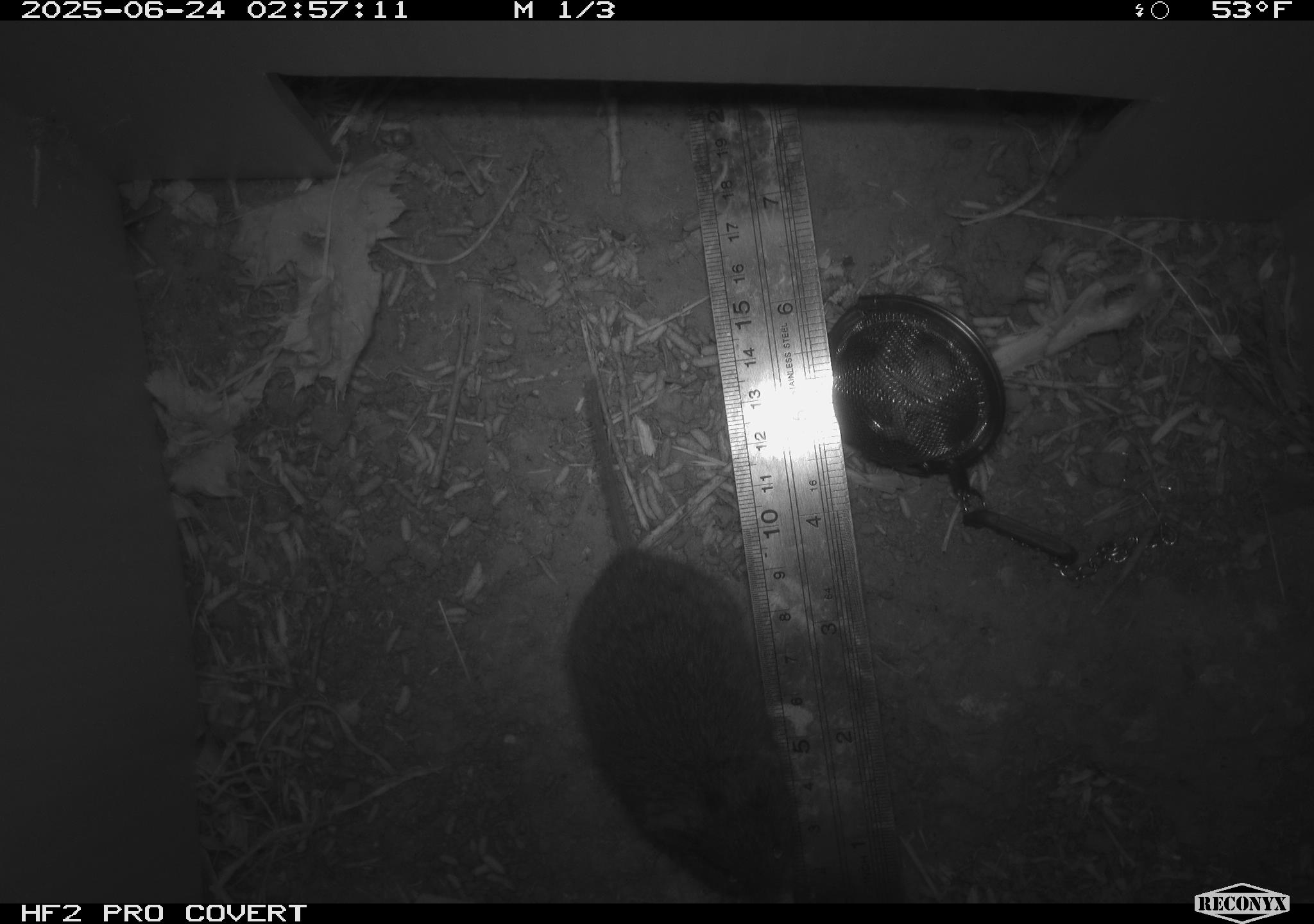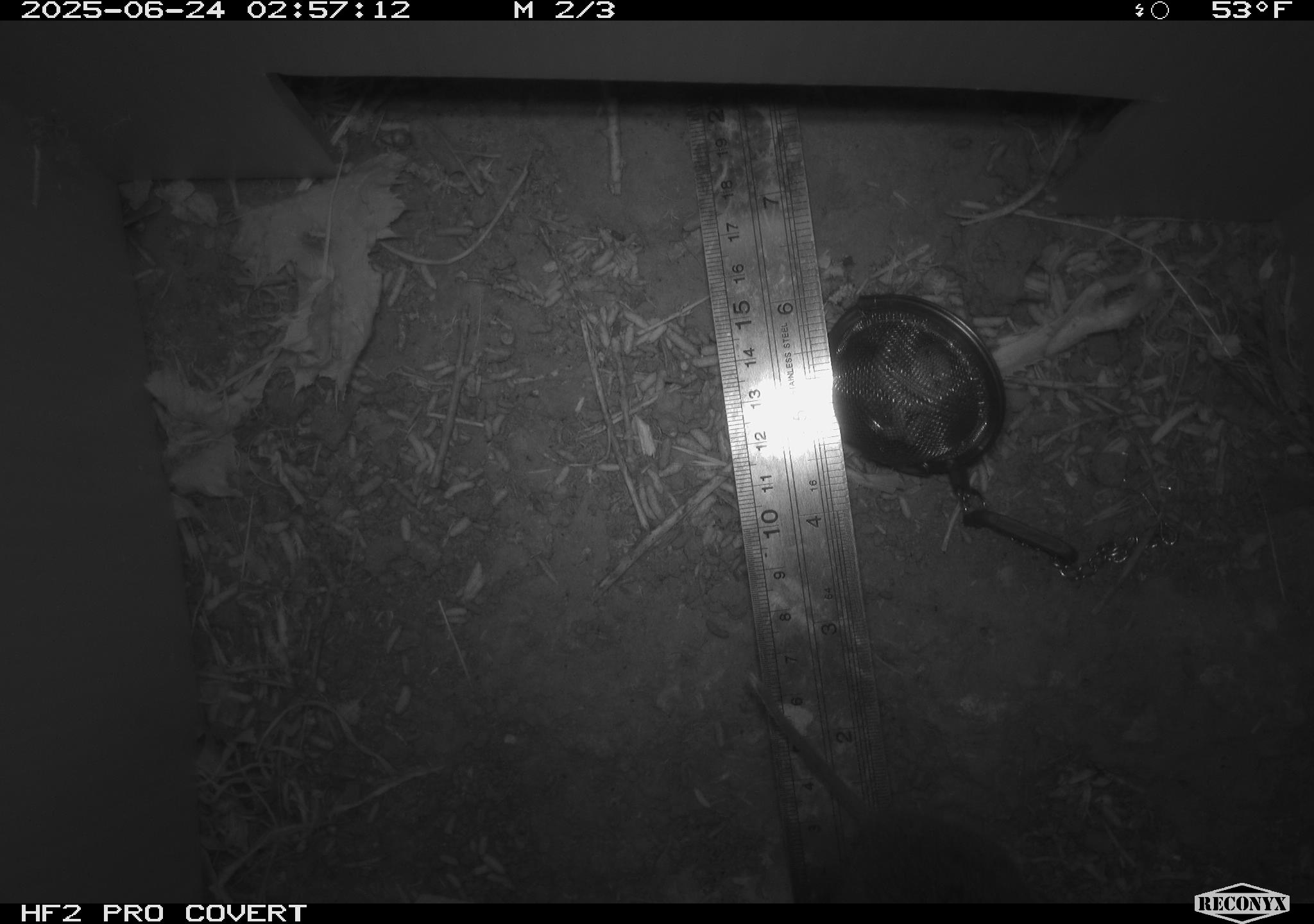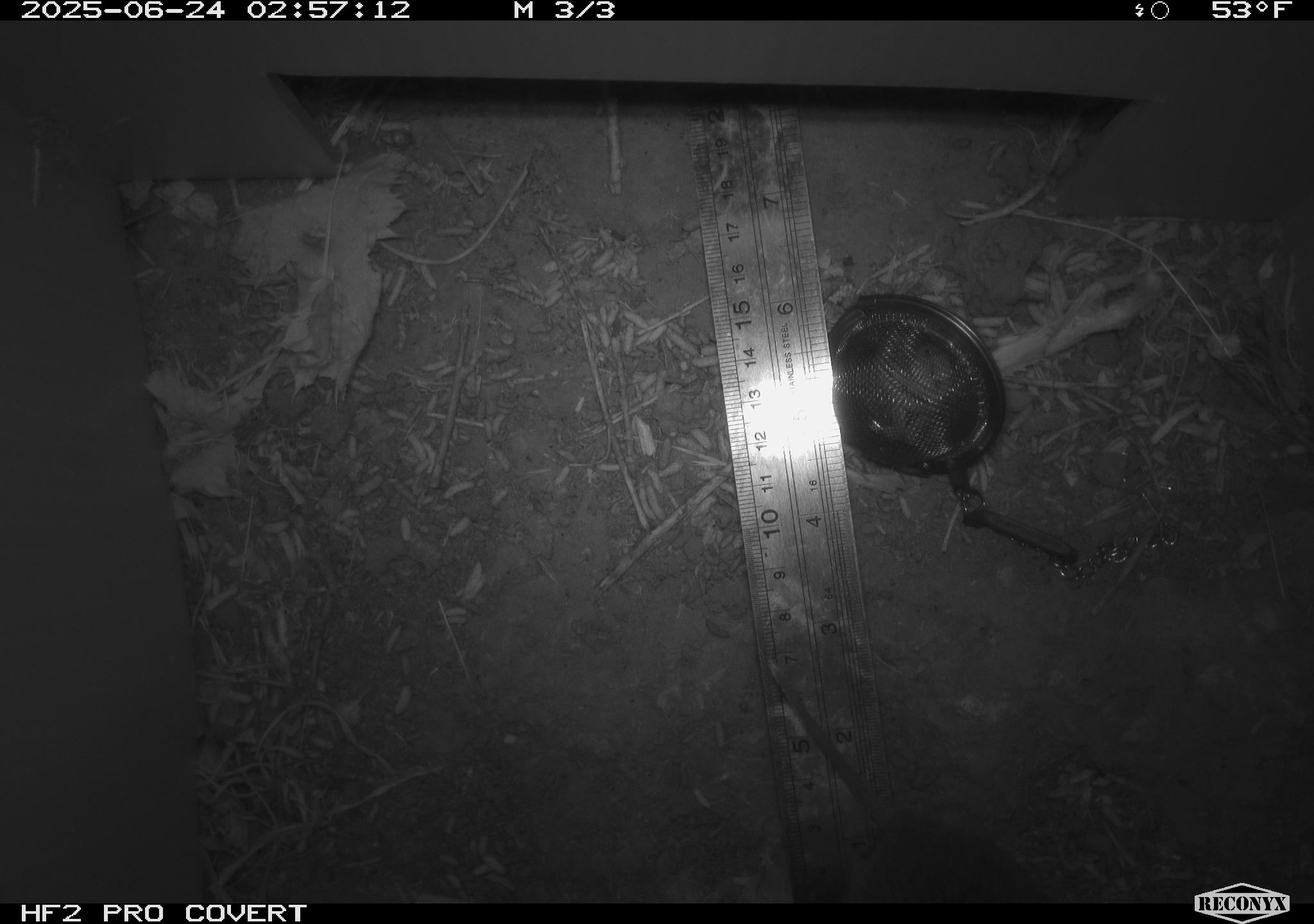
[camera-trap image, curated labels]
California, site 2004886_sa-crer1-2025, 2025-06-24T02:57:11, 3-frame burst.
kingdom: Animalia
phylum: Chordata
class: Mammalia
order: Rodentia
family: Cricetidae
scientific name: Arvicolinae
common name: voles, lemmings, and muskrats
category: arvicolinae subfamily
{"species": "arvicolinae subfamily (voles, lemmings, and muskrats) (Arvicolinae)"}